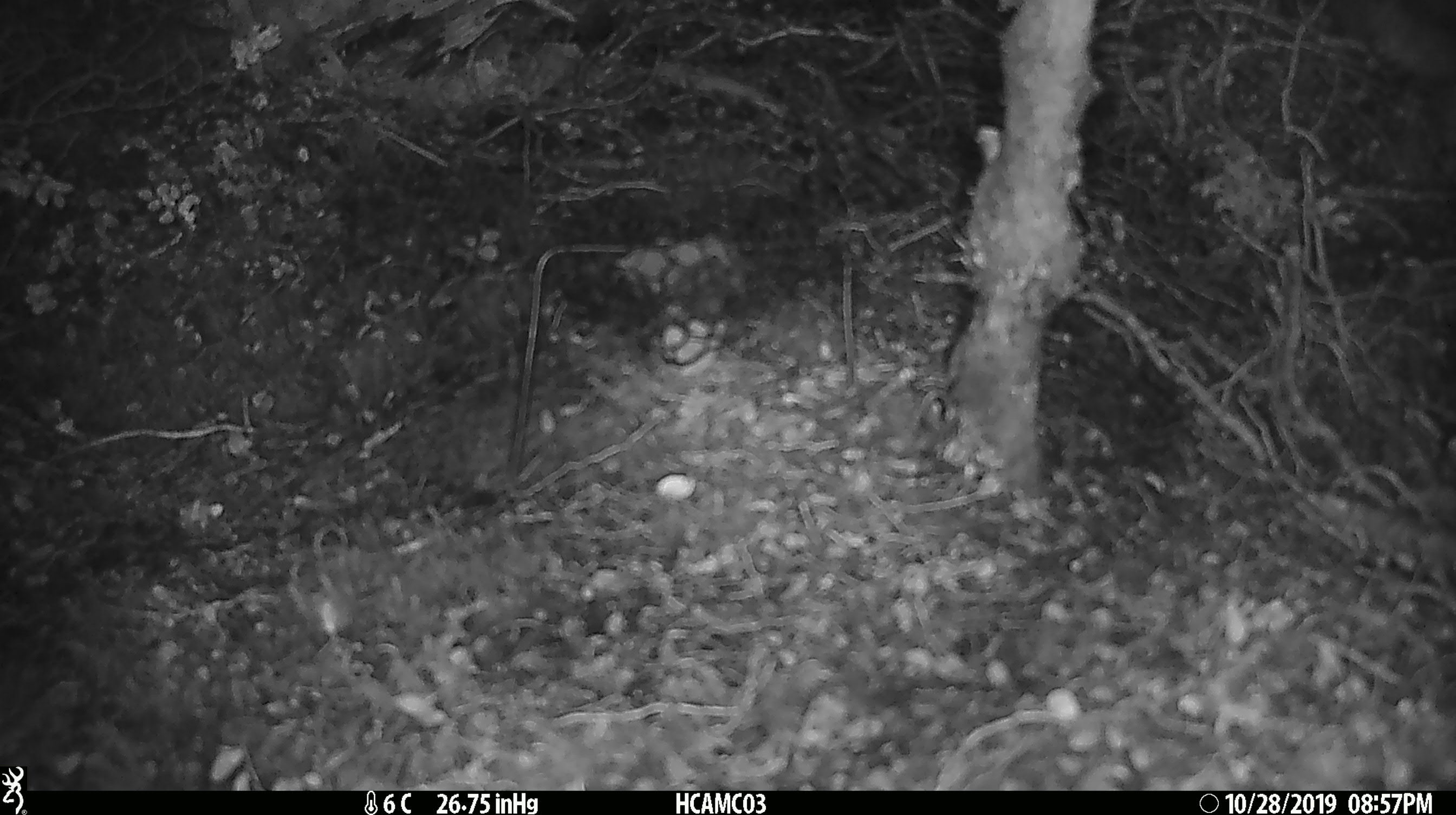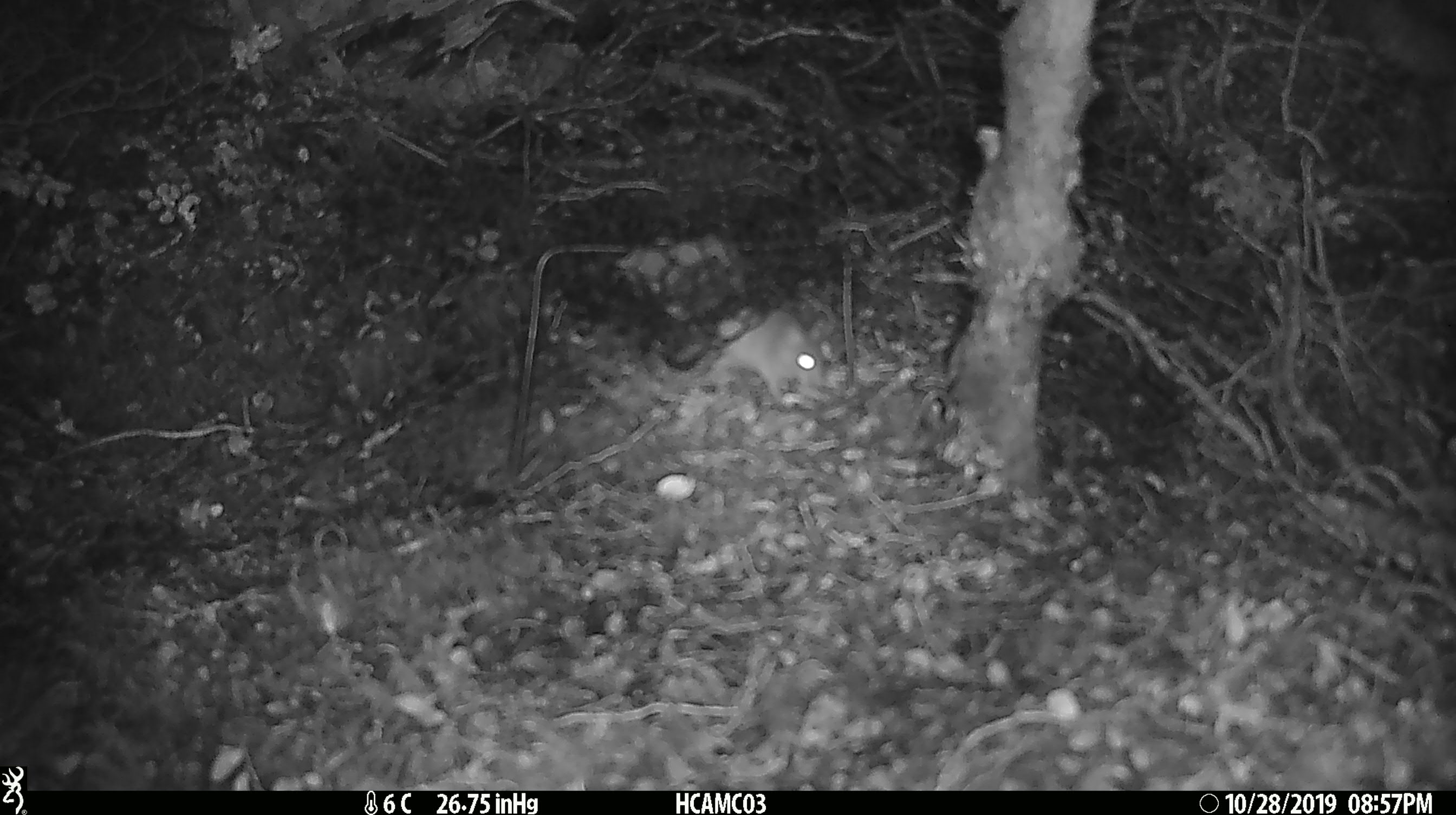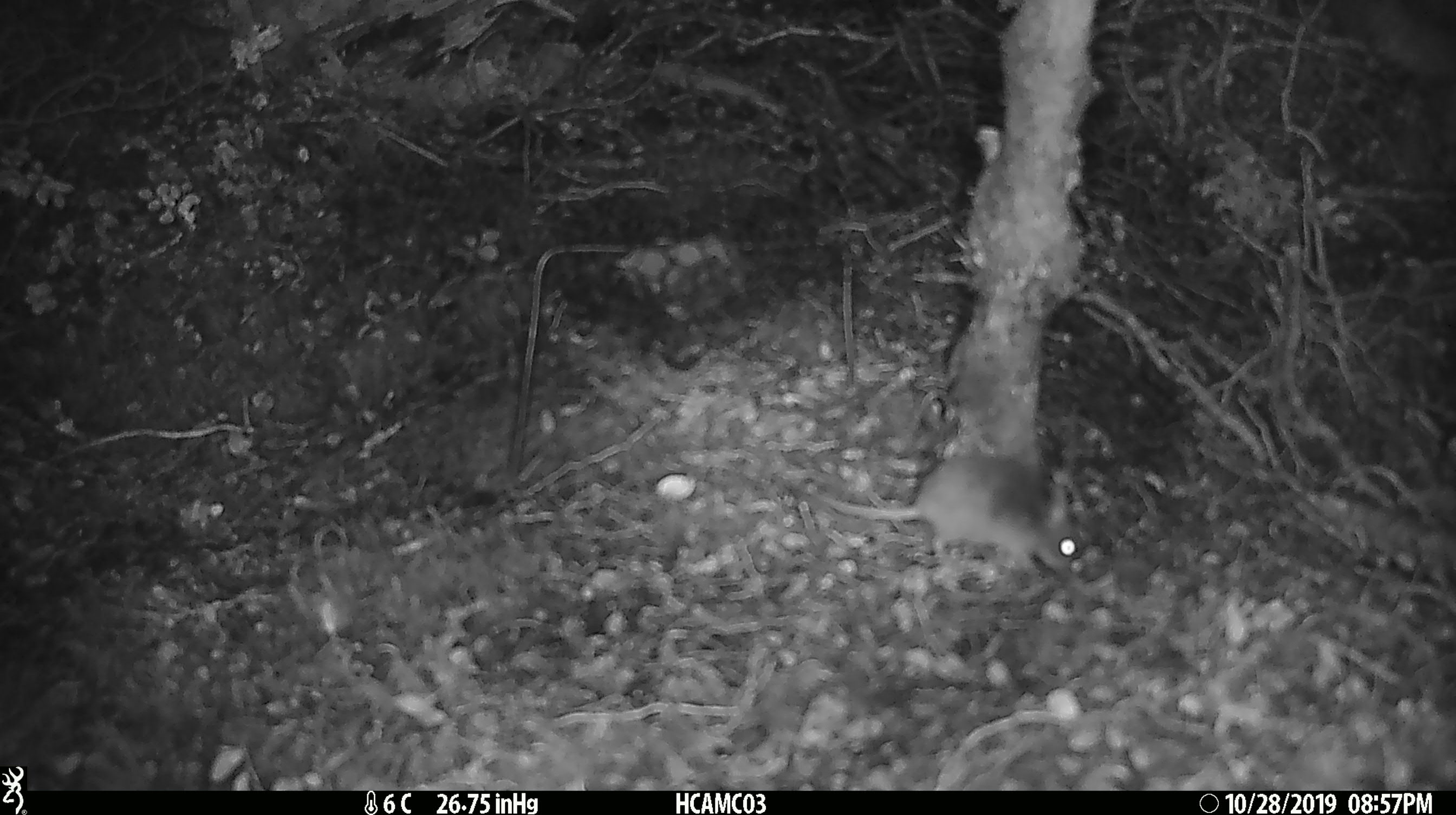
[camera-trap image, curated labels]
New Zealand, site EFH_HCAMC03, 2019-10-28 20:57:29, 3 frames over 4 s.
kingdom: Animalia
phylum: Chordata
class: Mammalia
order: Rodentia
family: Muridae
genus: Mus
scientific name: Mus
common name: mouse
Mouse (Mus).